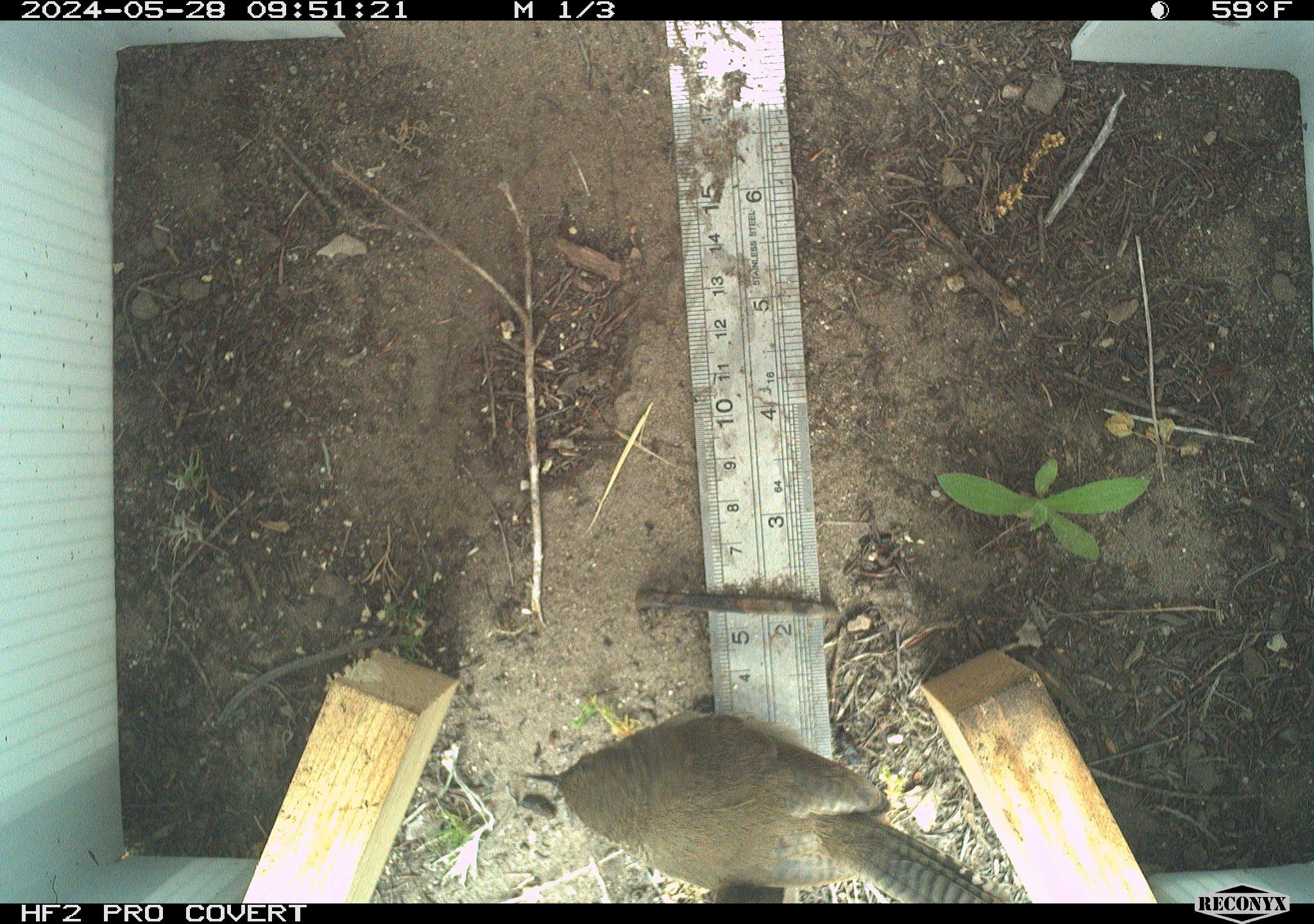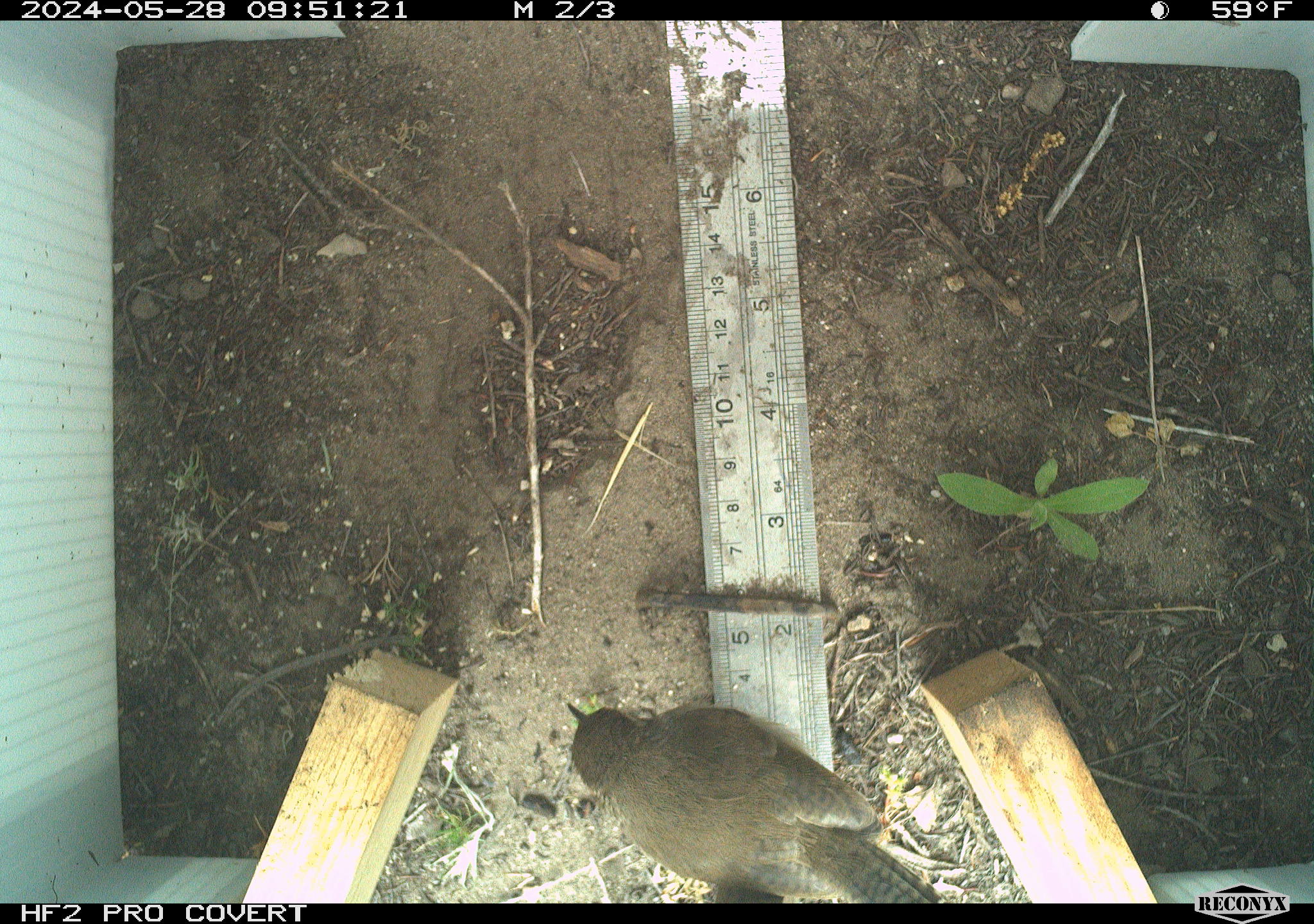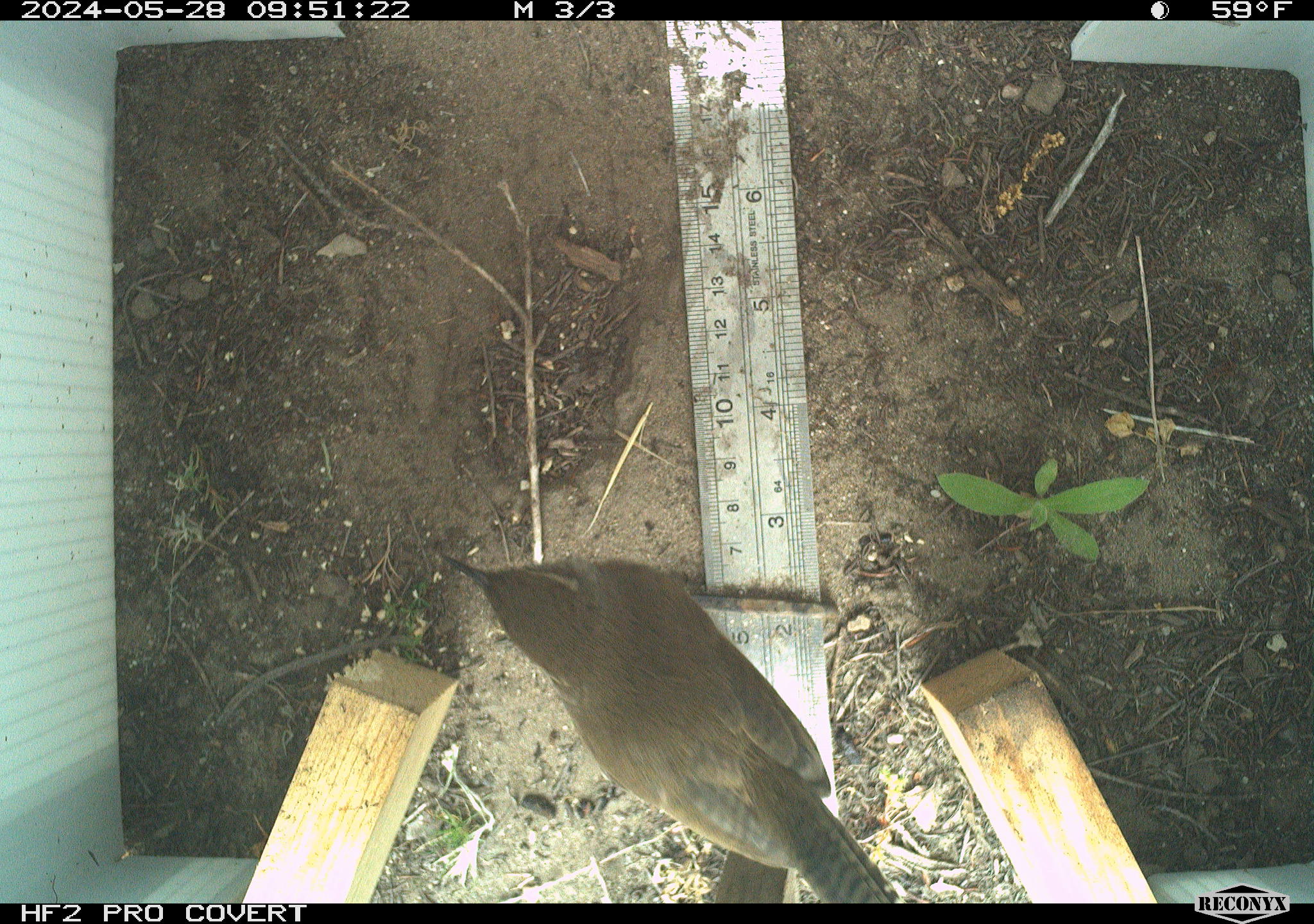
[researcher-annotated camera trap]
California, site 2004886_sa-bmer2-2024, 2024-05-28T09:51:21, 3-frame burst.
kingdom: Animalia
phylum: Chordata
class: Aves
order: Passeriformes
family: Troglodytidae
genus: Thryomanes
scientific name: Thryomanes bewickii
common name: bewick's wren